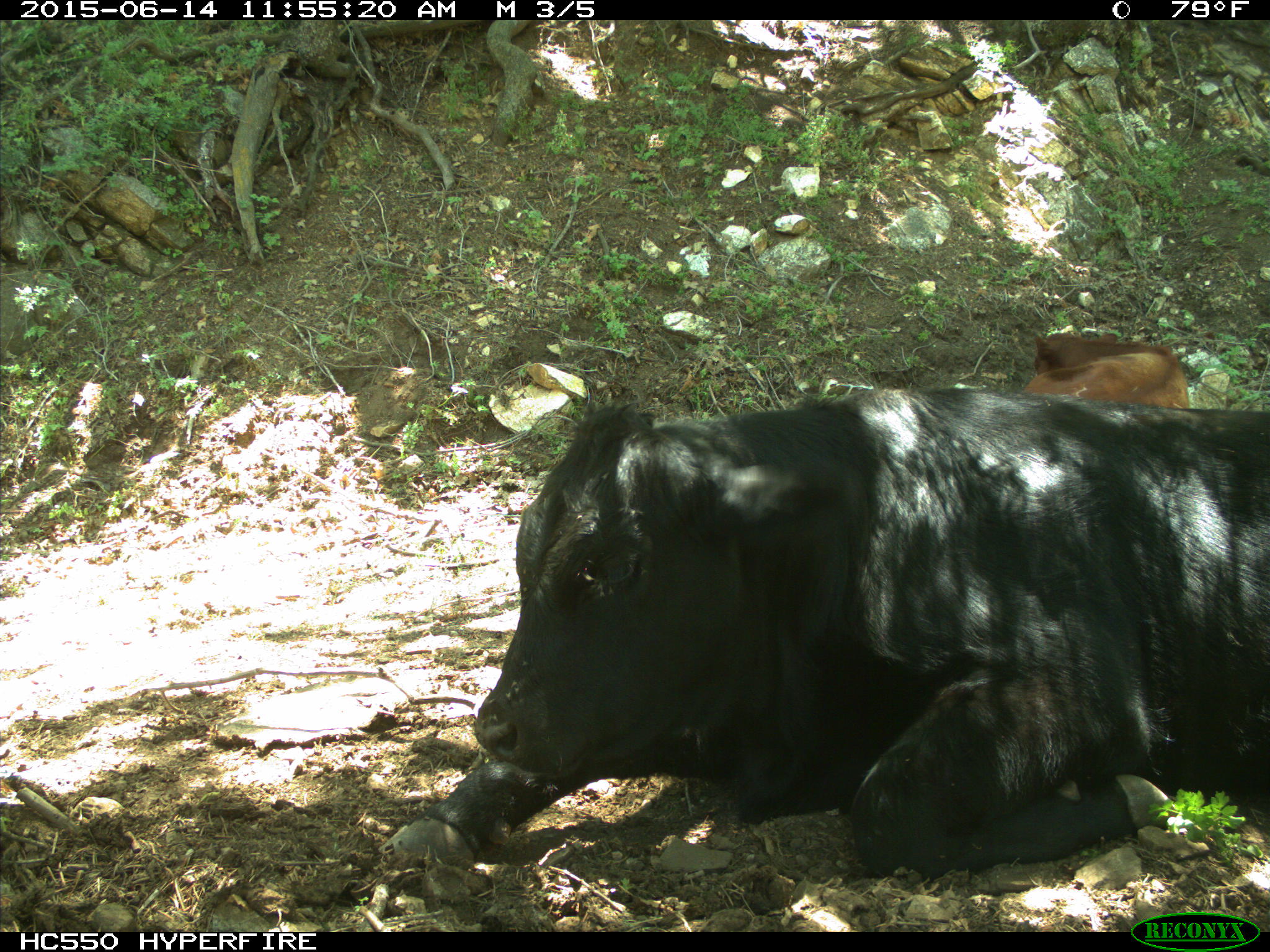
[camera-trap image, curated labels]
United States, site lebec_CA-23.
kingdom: Animalia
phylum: Chordata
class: Mammalia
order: Artiodactyla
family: Bovidae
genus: Bos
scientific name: Bos taurus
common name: domestic cow